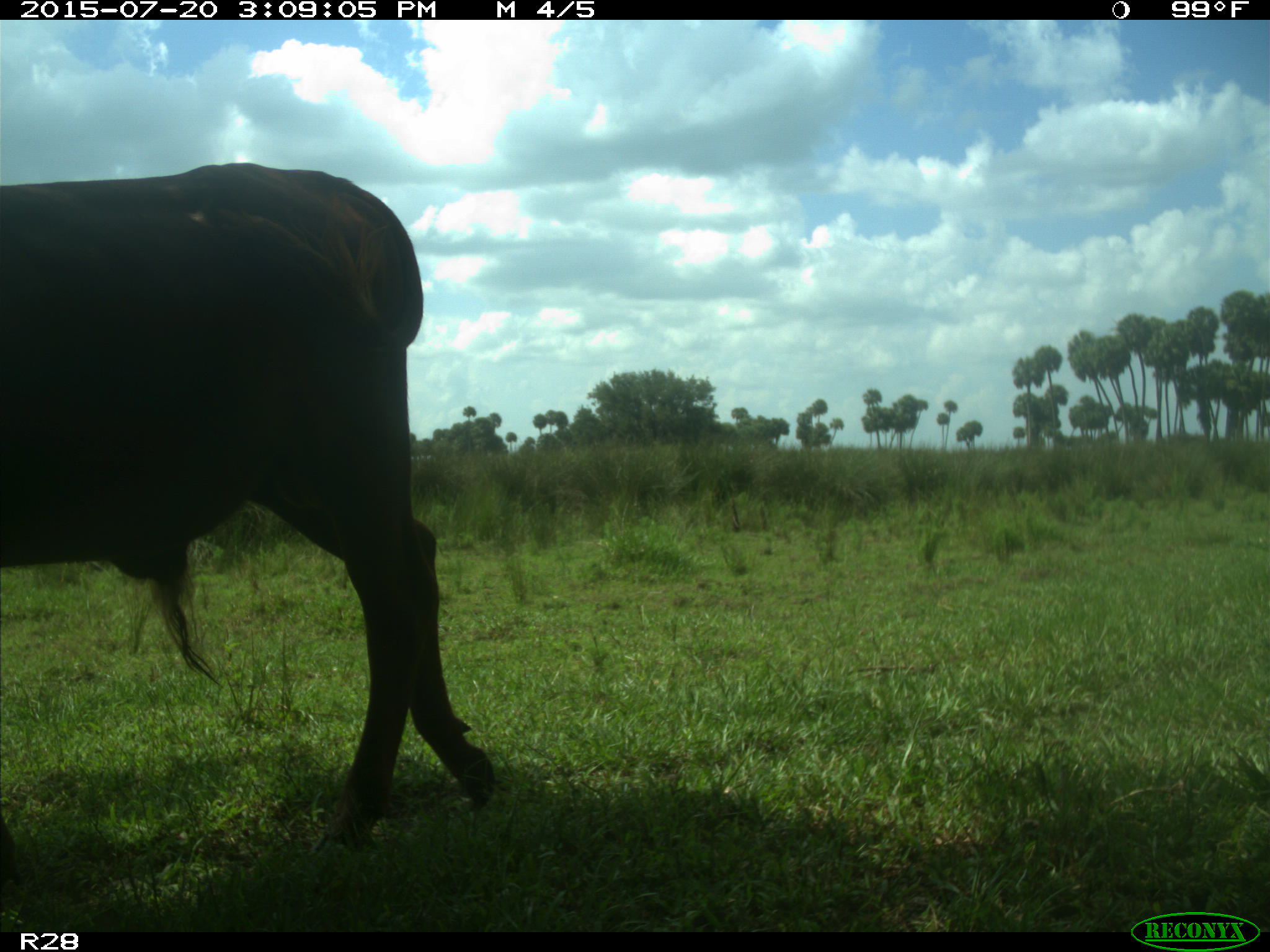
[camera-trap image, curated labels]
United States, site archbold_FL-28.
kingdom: Animalia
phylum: Chordata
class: Mammalia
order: Artiodactyla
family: Bovidae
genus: Bos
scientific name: Bos taurus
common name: domestic cow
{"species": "Bos taurus (domestic cow)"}